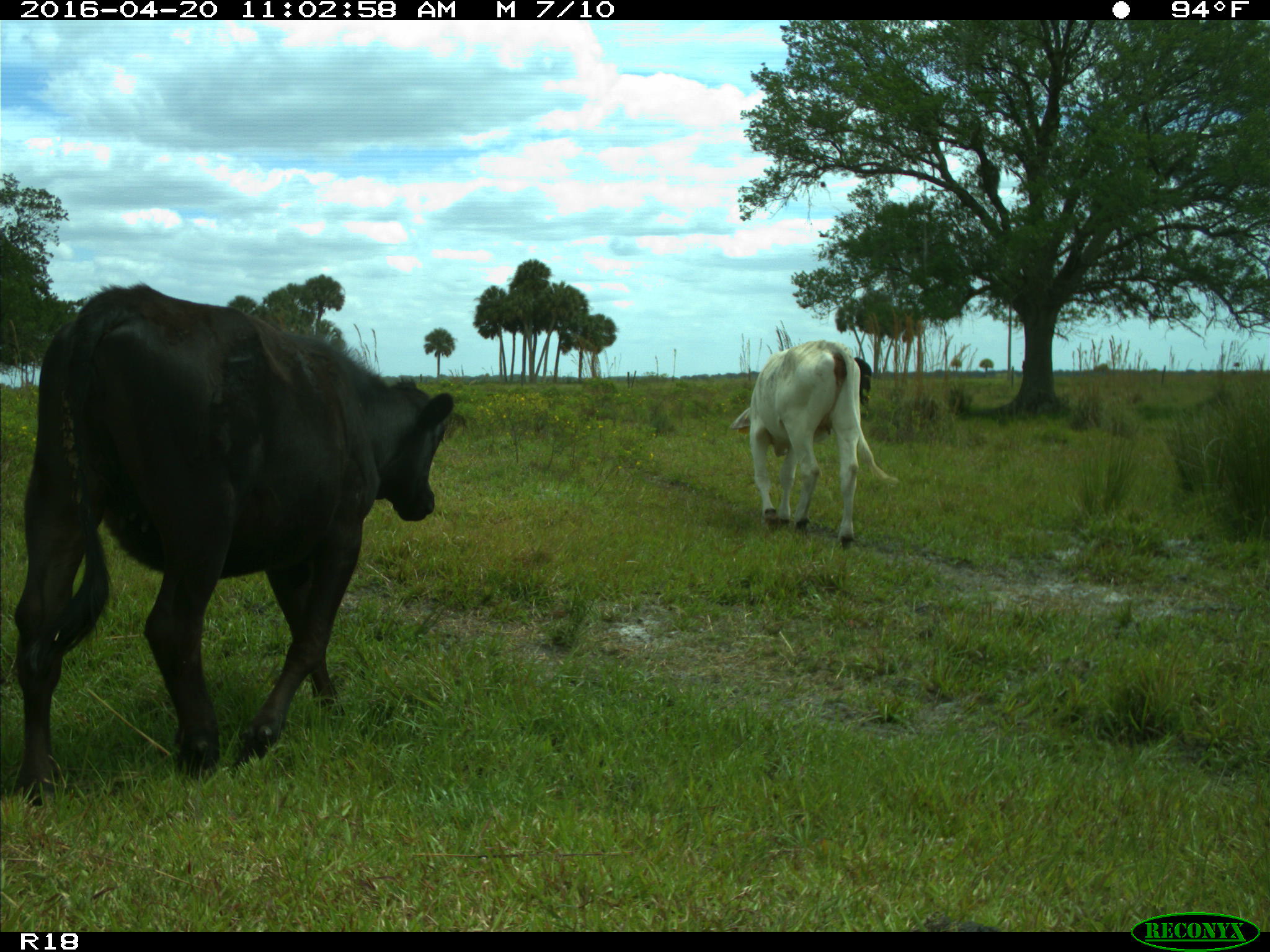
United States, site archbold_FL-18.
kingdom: Animalia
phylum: Chordata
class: Mammalia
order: Artiodactyla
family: Bovidae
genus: Bos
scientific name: Bos taurus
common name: domestic cow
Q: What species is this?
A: Bos taurus (domestic cow).